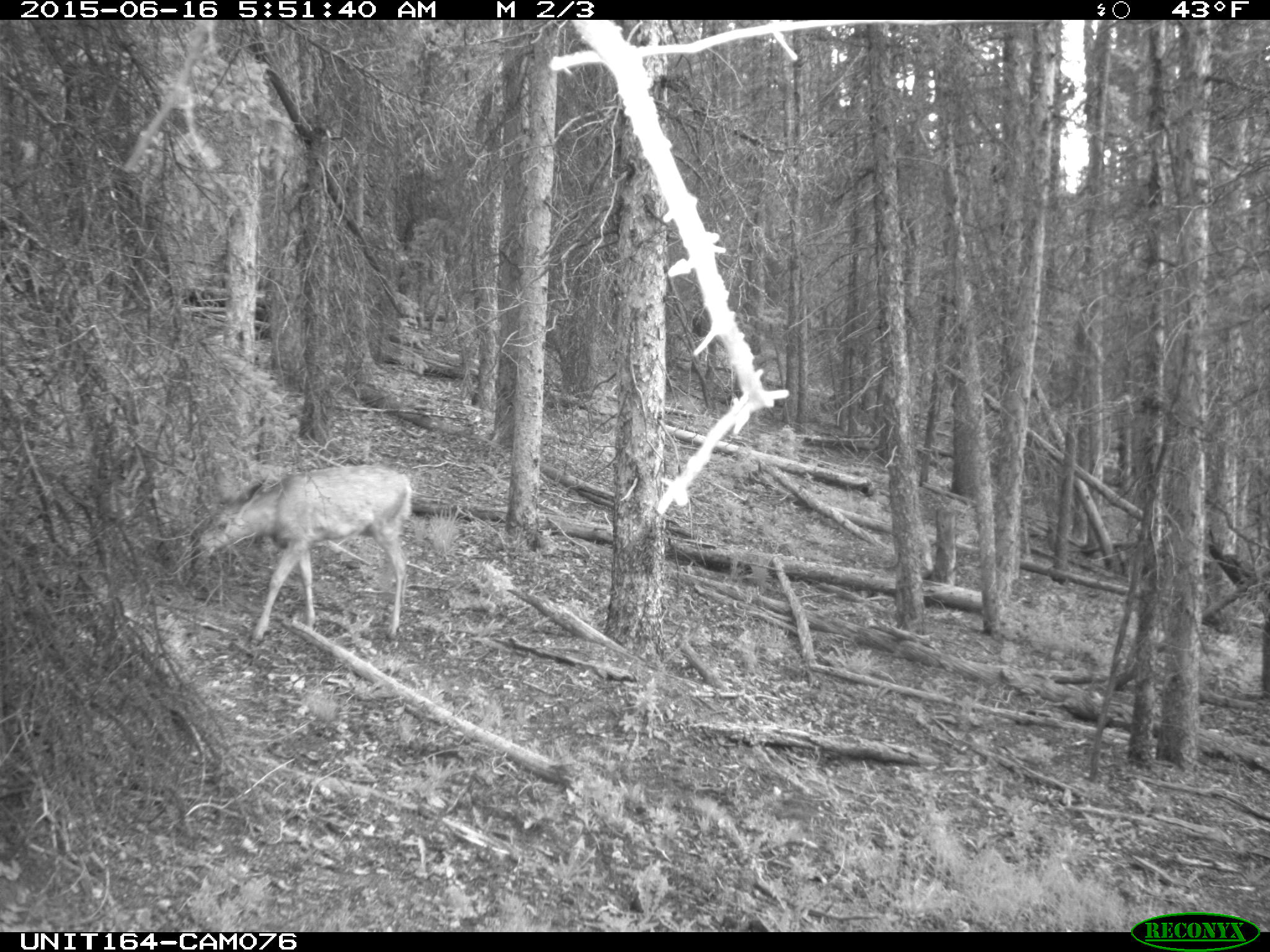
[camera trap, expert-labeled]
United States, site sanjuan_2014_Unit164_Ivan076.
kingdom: Animalia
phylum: Chordata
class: Mammalia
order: Artiodactyla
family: Cervidae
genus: Odocoileus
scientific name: Odocoileus hemionus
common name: mule deer